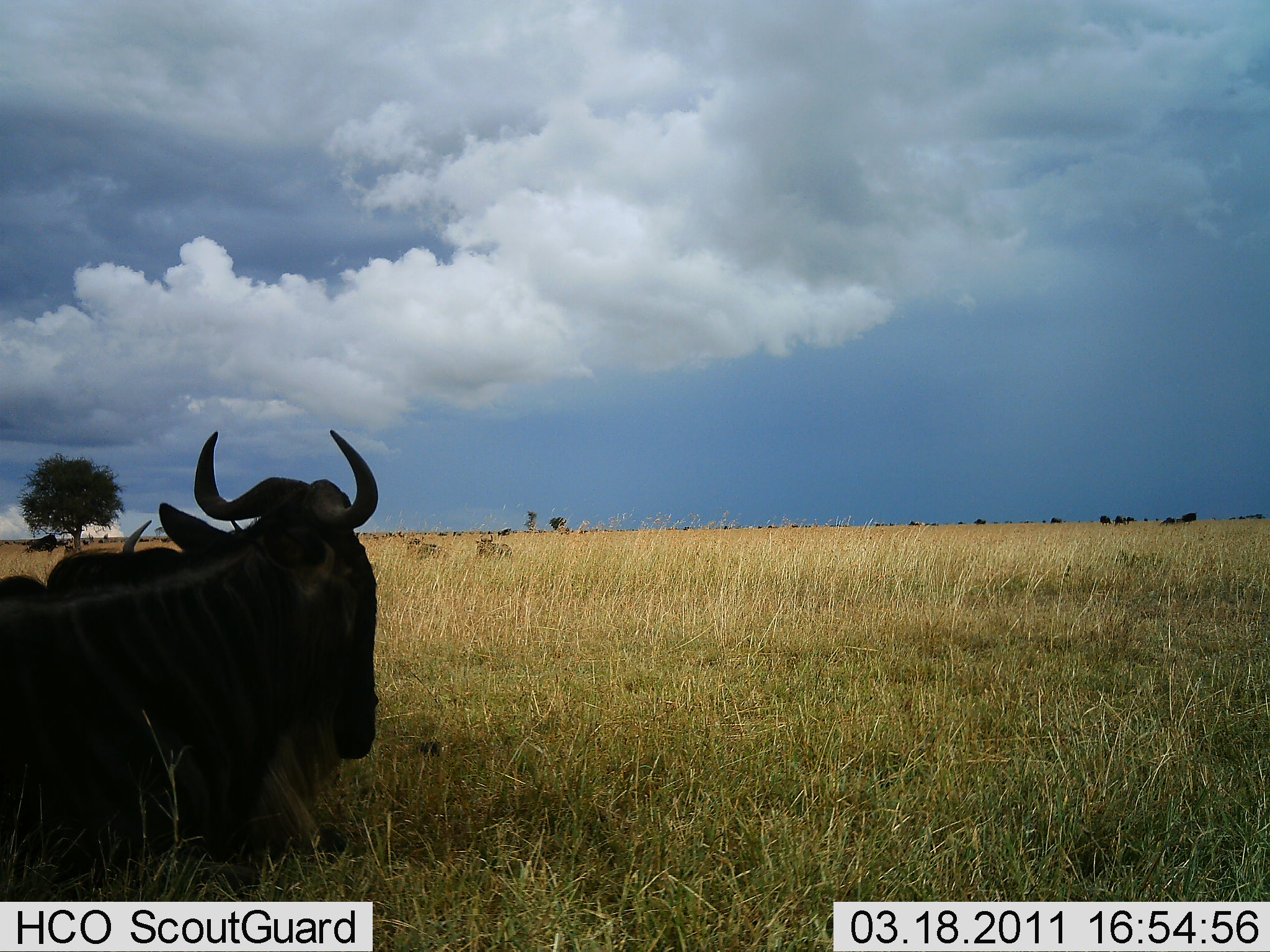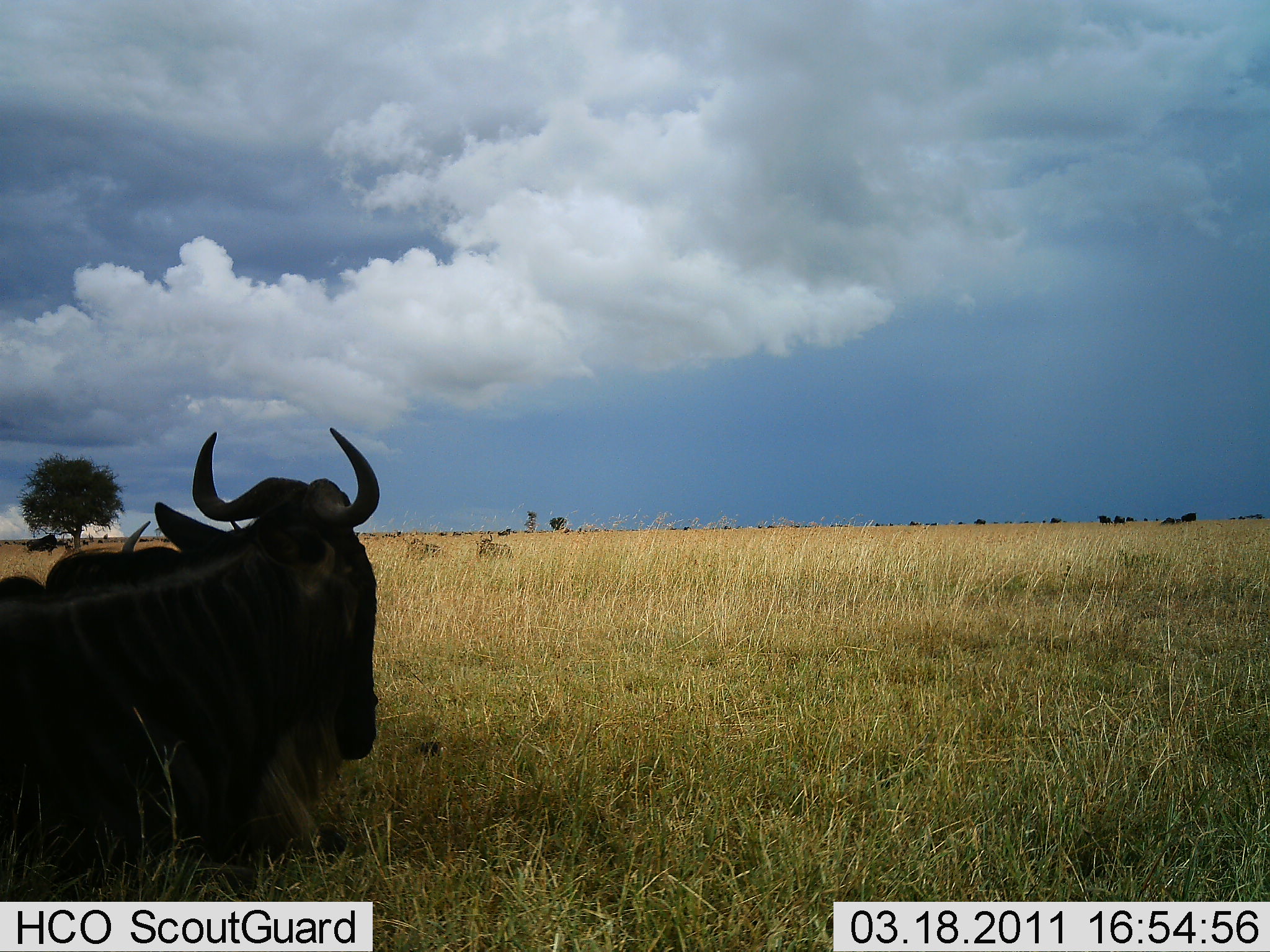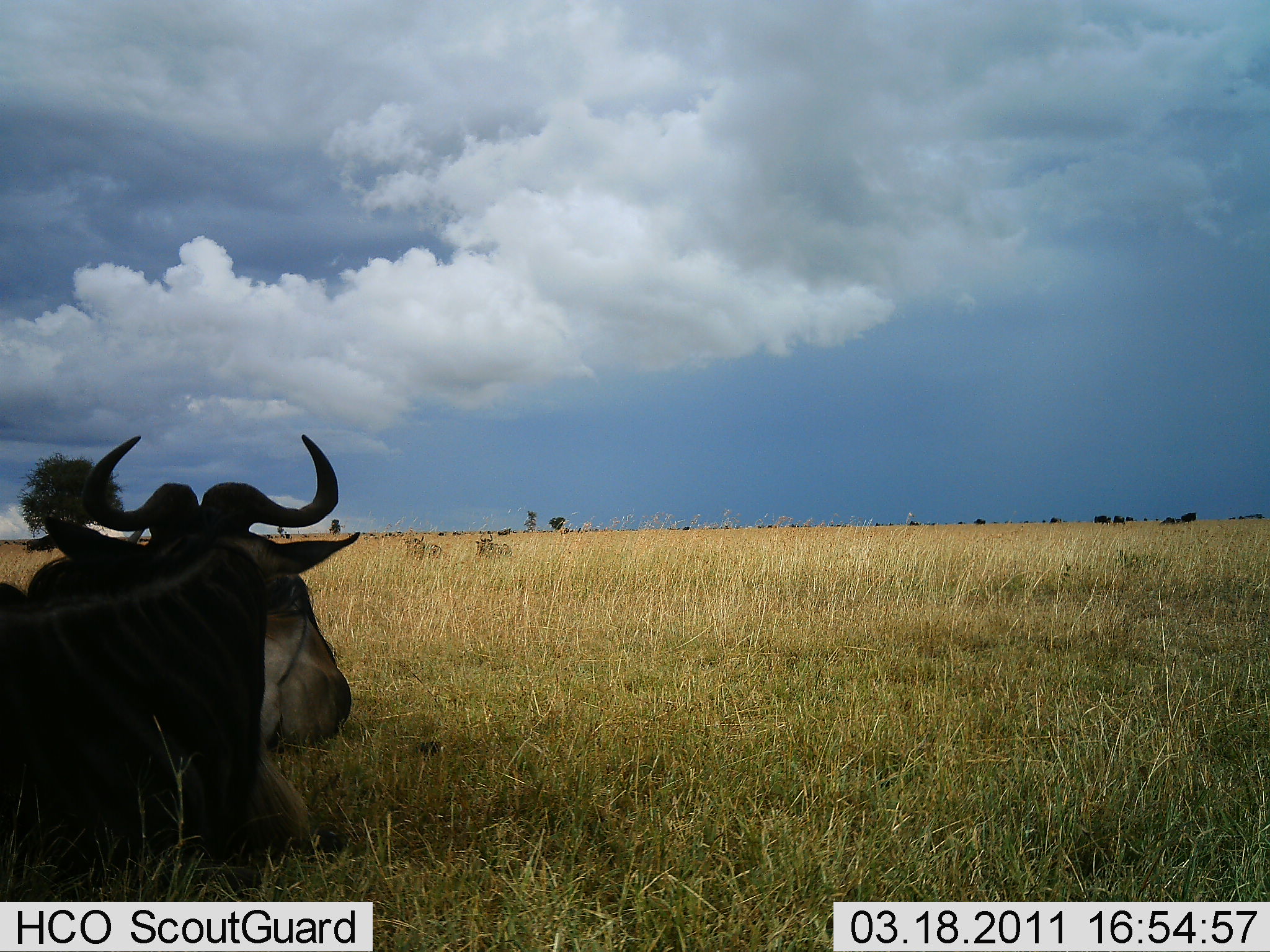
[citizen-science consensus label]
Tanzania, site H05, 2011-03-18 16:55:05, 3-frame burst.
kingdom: Animalia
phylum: Chordata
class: Mammalia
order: Artiodactyla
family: Bovidae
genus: Connochaetes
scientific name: Connochaetes taurinus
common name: blue wildebeest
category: wildebeest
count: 2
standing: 8%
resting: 100%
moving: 8%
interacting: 0%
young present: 0%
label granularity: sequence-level